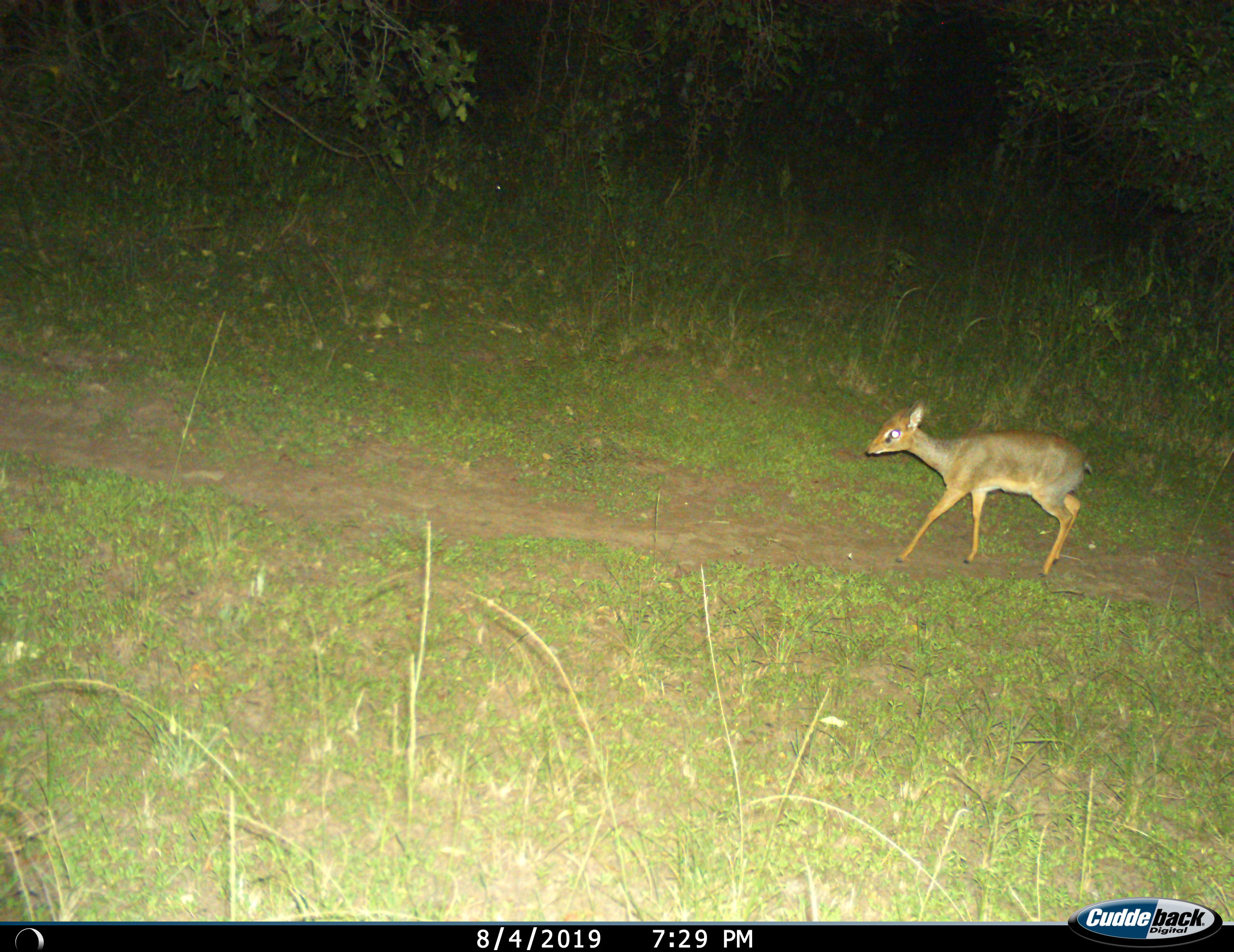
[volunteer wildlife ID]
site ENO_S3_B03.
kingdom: Animalia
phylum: Chordata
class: Mammalia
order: Artiodactyla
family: Bovidae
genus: Madoqua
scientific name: Madoqua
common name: dik-dik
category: dikdik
Dikdik (dik-dik) (Madoqua), count 1. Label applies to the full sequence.